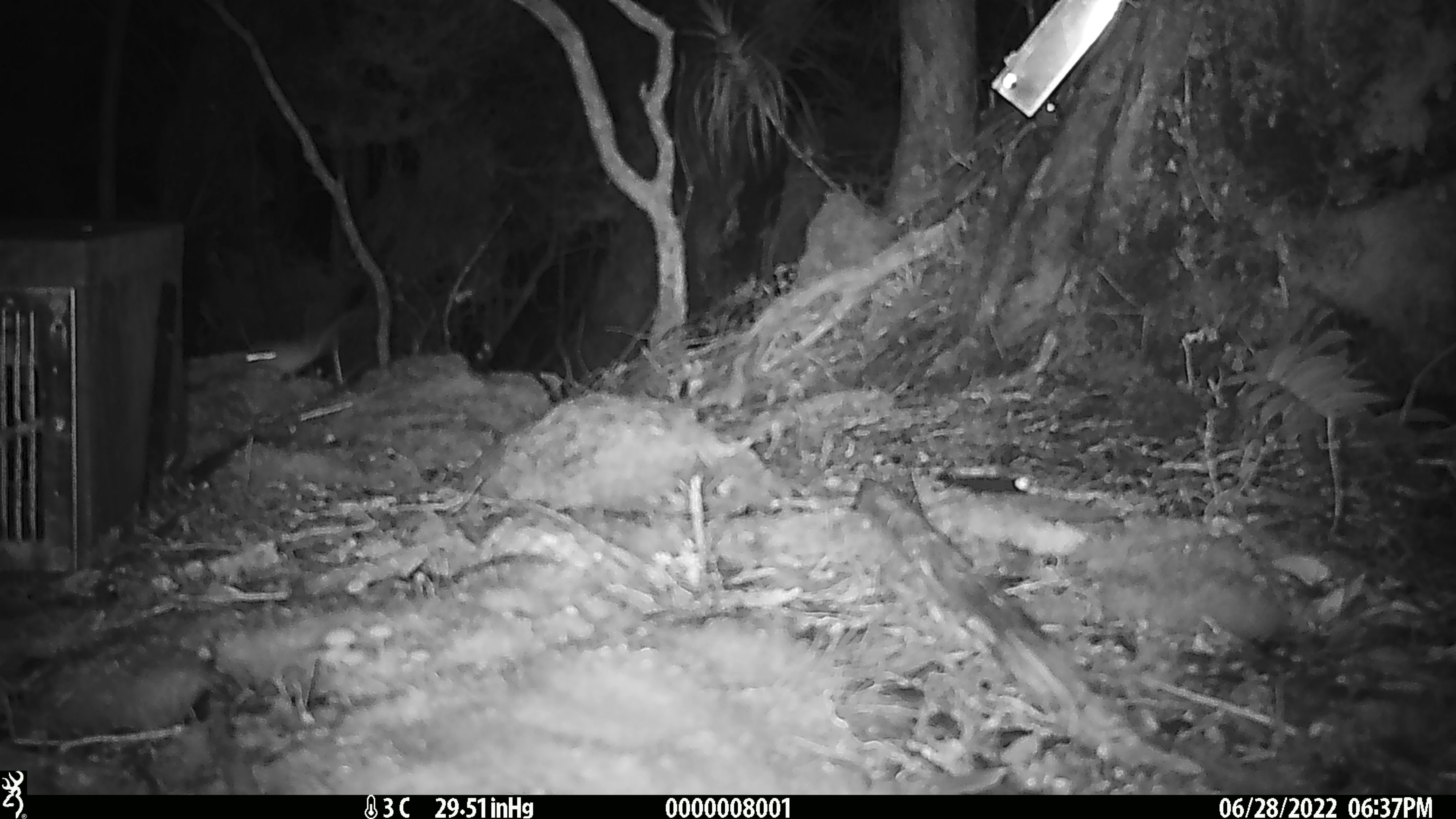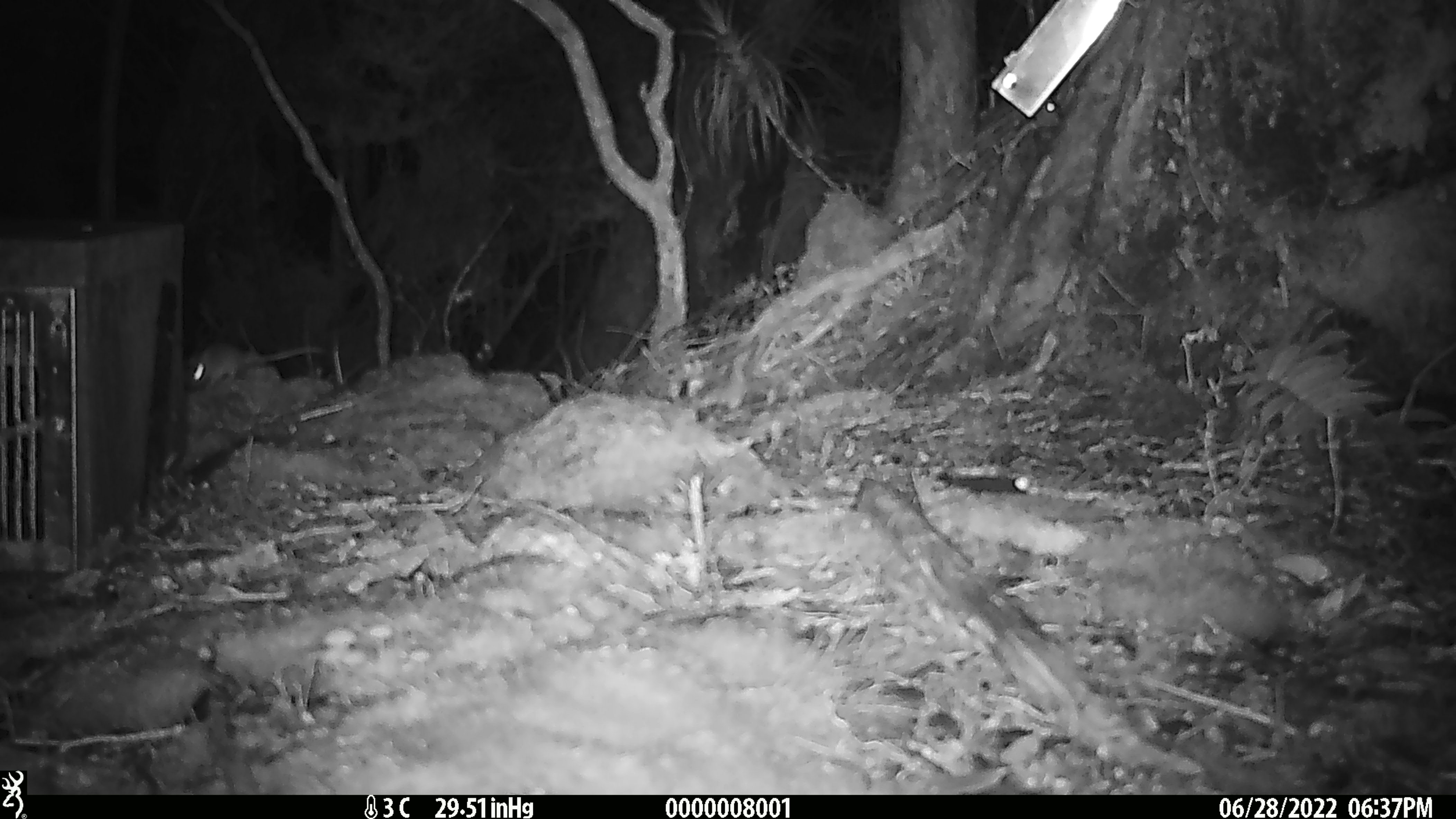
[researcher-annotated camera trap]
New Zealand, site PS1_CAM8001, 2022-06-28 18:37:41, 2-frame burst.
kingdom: Animalia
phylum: Chordata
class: Mammalia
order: Rodentia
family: Muridae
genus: Mus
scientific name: Mus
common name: mouse